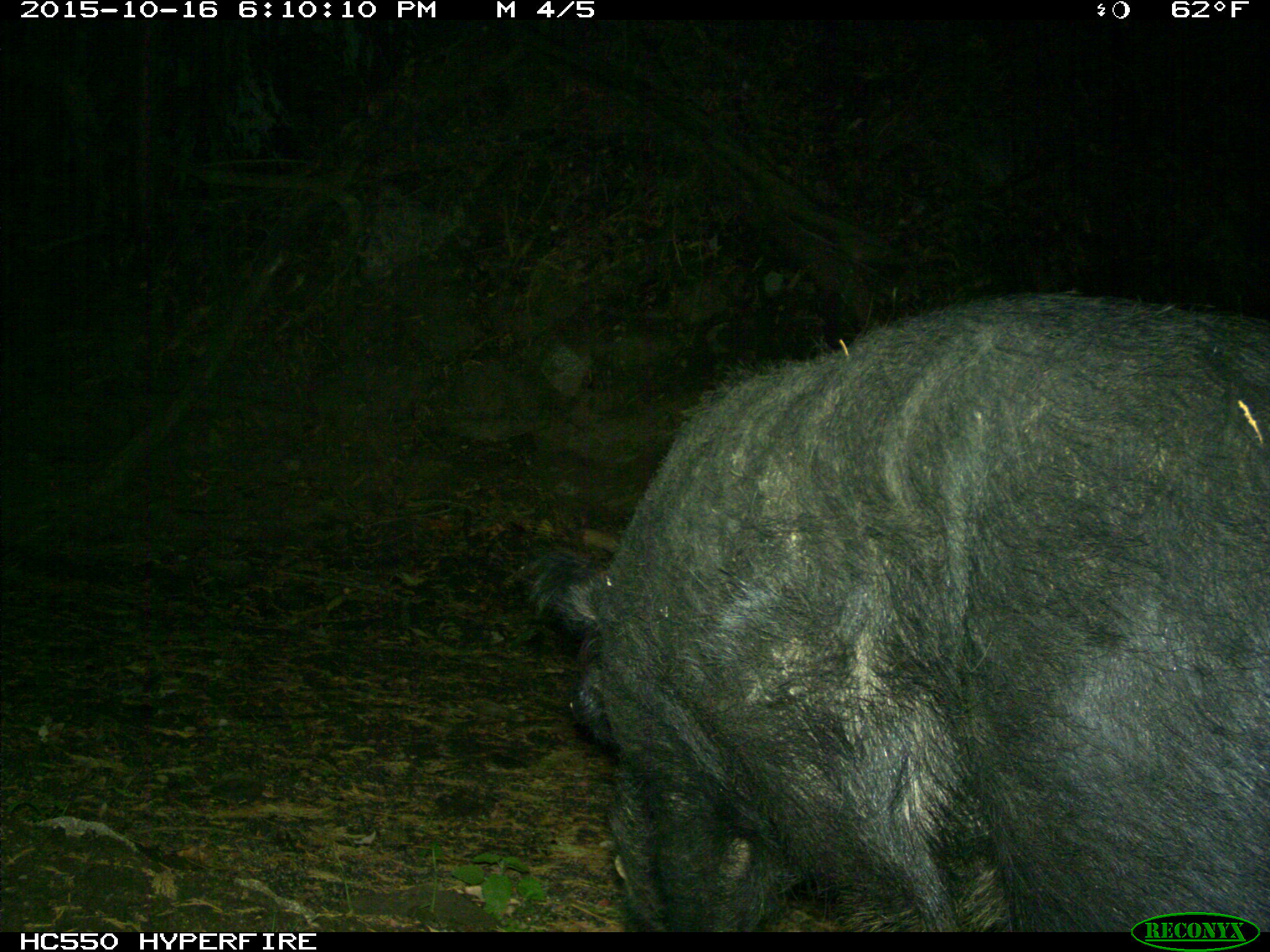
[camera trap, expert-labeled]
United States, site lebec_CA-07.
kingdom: Animalia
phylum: Chordata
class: Mammalia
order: Artiodactyla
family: Suidae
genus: Sus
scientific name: Sus scrofa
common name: wild boar